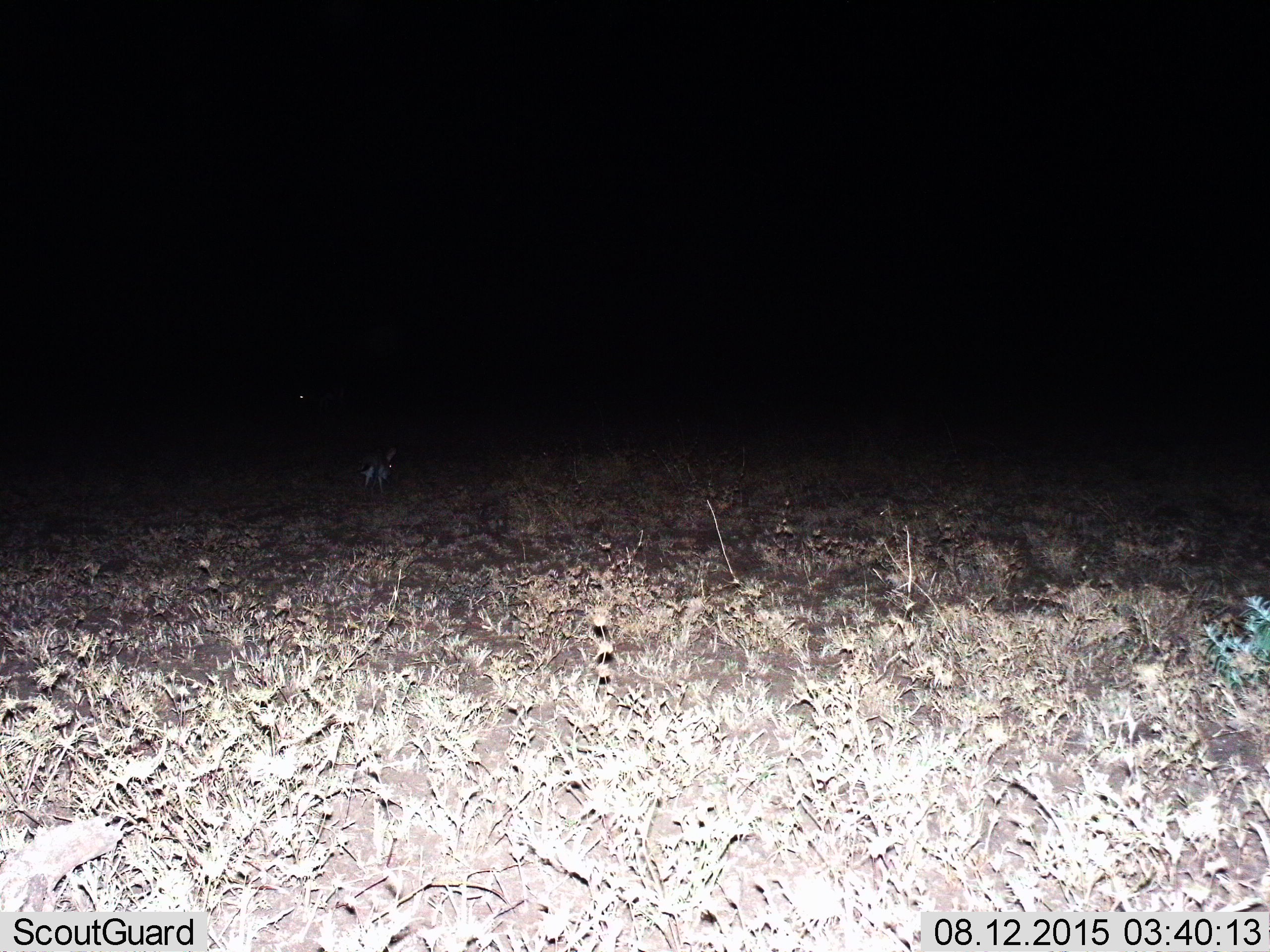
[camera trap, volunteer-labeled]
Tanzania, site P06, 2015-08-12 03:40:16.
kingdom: Animalia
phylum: Chordata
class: Mammalia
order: Lagomorpha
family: Leporidae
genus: Lepus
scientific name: Lepus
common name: hare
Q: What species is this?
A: Hare (Lepus).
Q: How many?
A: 1.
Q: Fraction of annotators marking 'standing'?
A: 0%.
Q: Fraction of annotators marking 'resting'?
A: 0%.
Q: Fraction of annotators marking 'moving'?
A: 100%.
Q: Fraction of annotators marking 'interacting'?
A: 0%.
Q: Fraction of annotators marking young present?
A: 0%.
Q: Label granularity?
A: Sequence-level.